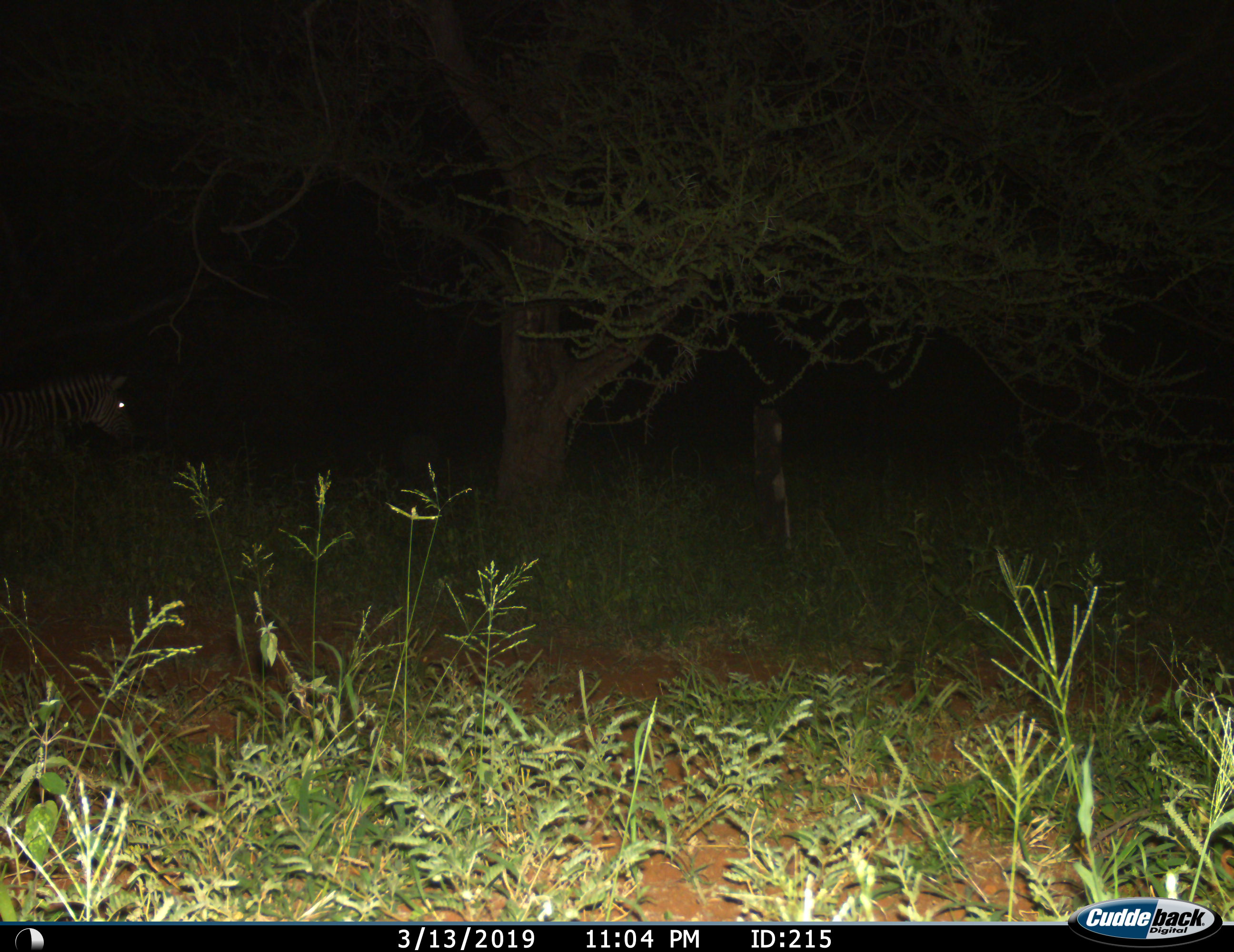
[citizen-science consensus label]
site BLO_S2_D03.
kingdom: Animalia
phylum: Chordata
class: Mammalia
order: Perissodactyla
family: Equidae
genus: Equus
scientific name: Equus quagga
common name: plains zebra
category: zebraplains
Zebraplains (plains zebra) (Equus quagga), count 1. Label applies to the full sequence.